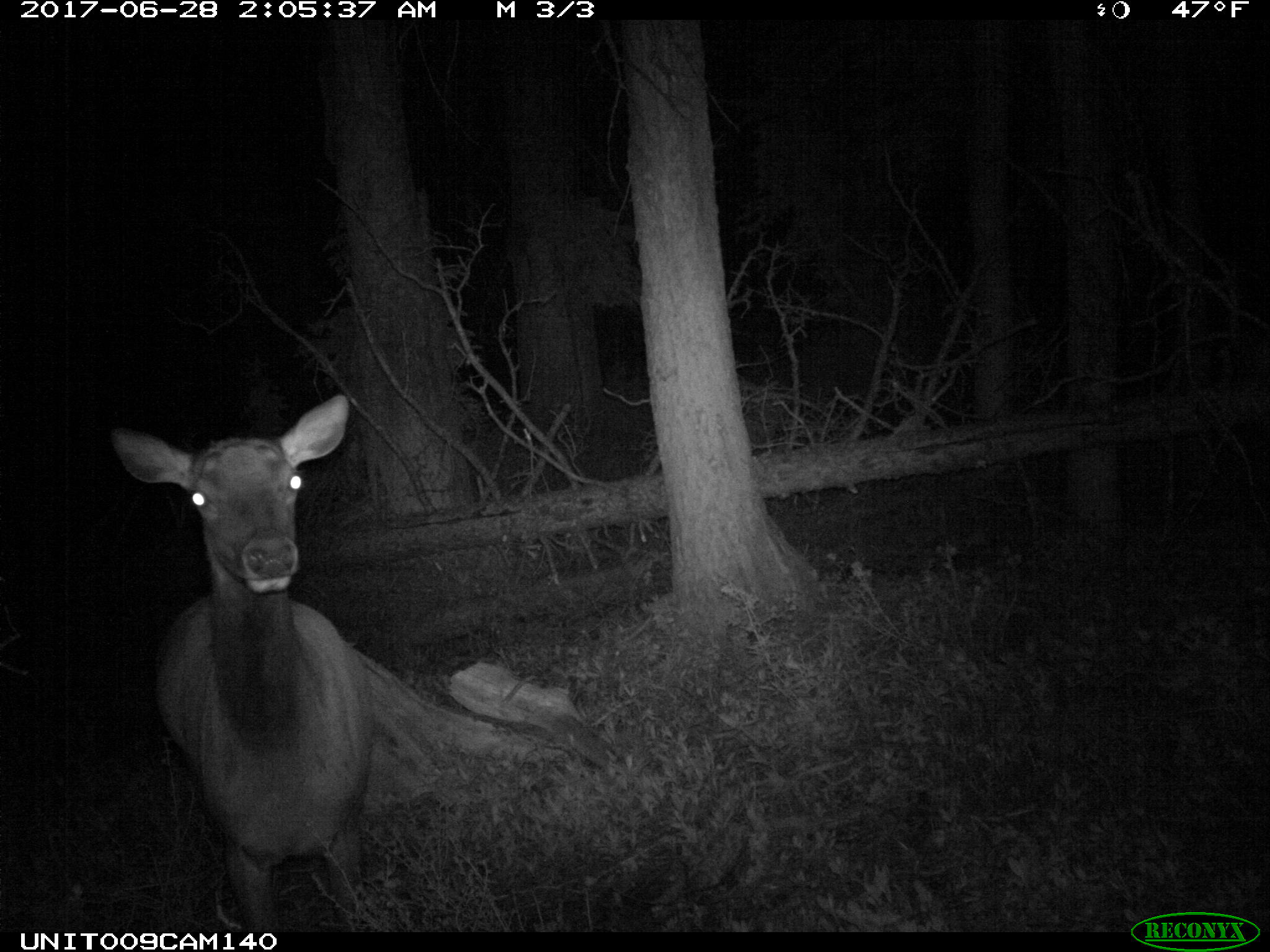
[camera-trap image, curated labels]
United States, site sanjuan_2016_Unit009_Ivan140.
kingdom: Animalia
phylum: Chordata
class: Mammalia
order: Artiodactyla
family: Cervidae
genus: Cervus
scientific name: Cervus elaphus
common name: red deer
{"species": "Cervus elaphus (red deer)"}